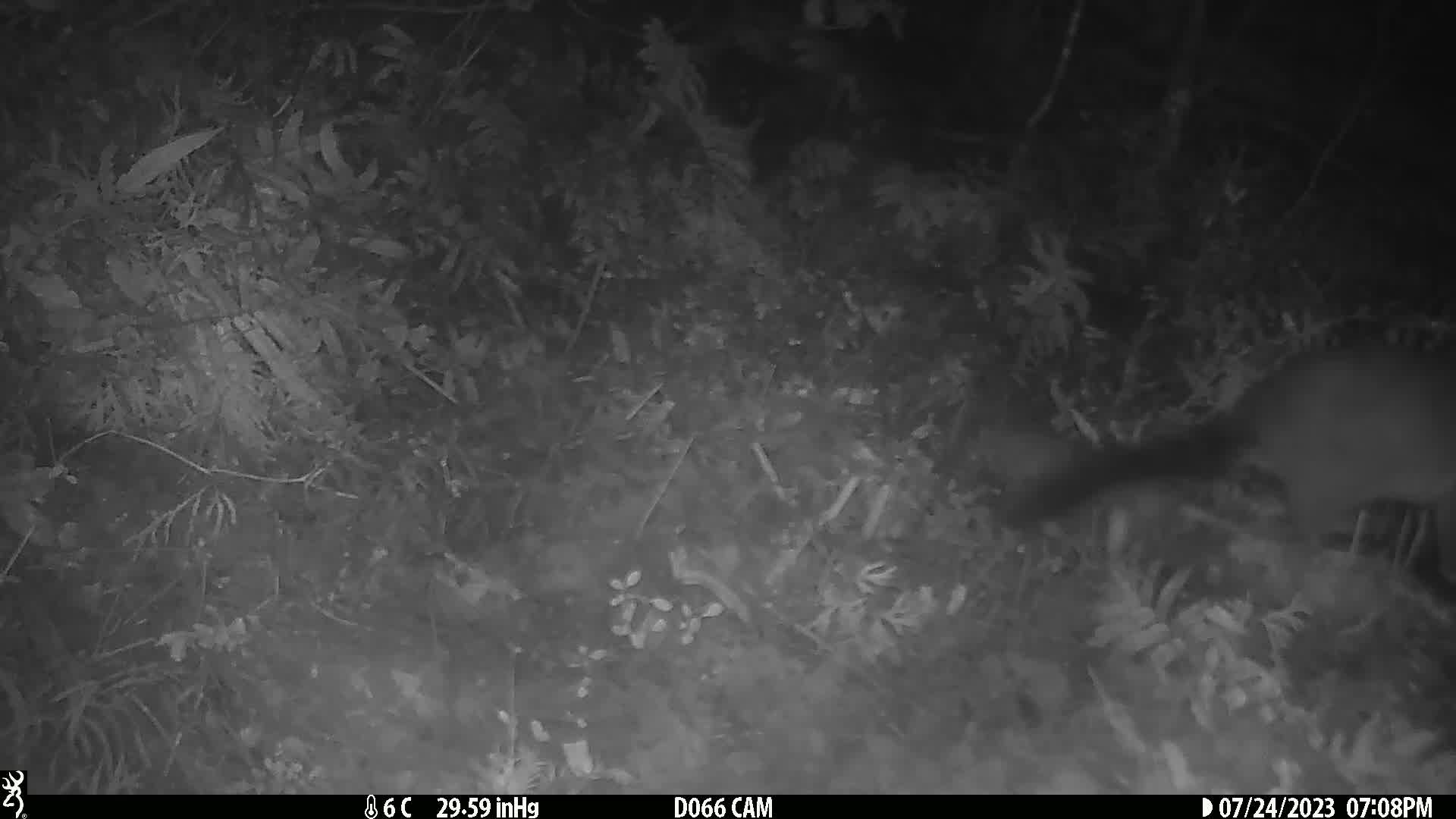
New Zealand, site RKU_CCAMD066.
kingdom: Animalia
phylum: Chordata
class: Mammalia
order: Diprotodontia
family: Phalangeridae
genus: Trichosurus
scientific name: Trichosurus vulpecula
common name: common brushtail possum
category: possum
Possum (common brushtail possum) (Trichosurus vulpecula).